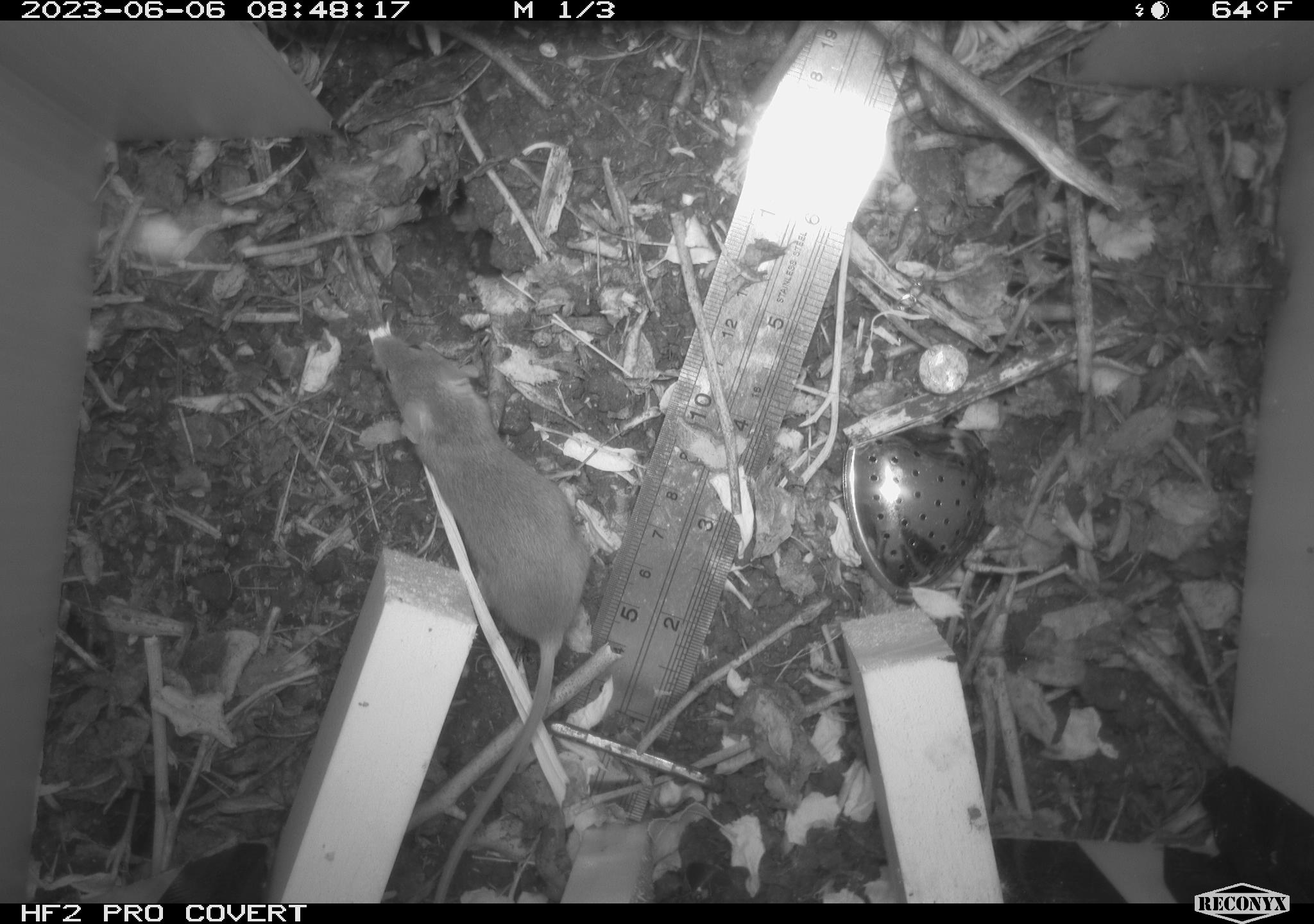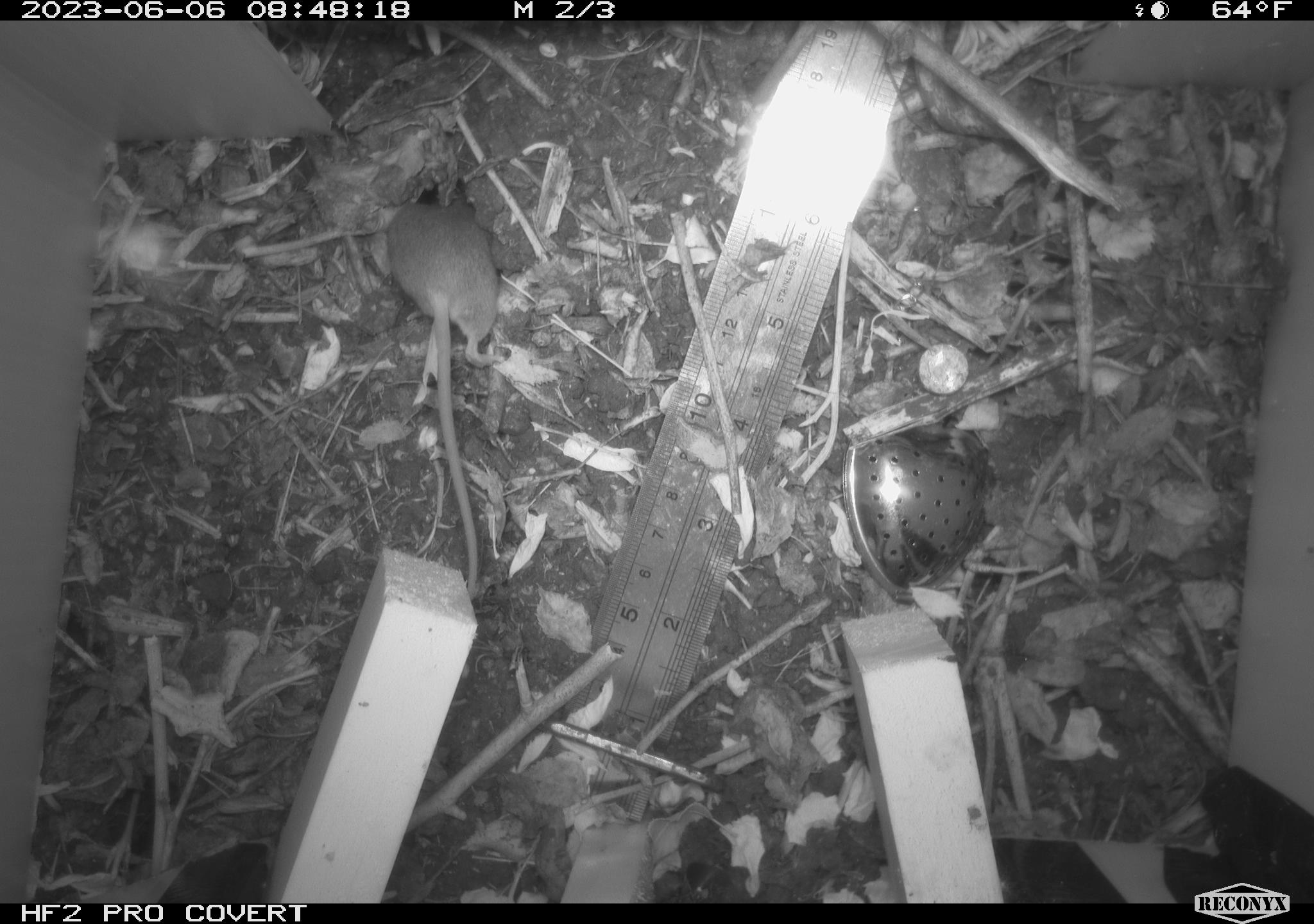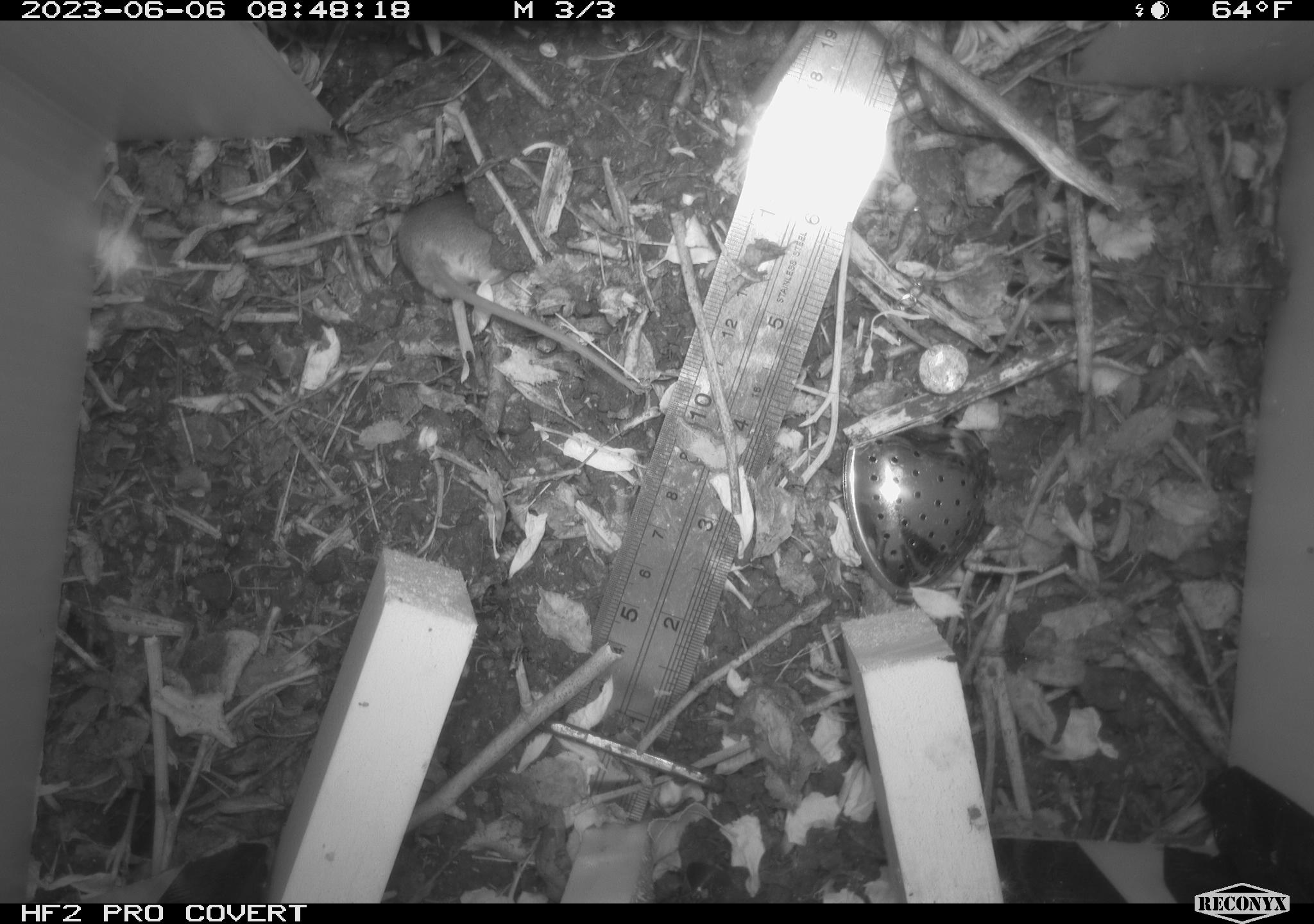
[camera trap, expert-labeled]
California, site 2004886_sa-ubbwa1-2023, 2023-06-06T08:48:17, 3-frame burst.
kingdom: Animalia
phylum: Chordata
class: Mammalia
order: Rodentia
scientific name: Rodentia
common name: rodent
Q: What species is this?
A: Rodent (Rodentia).